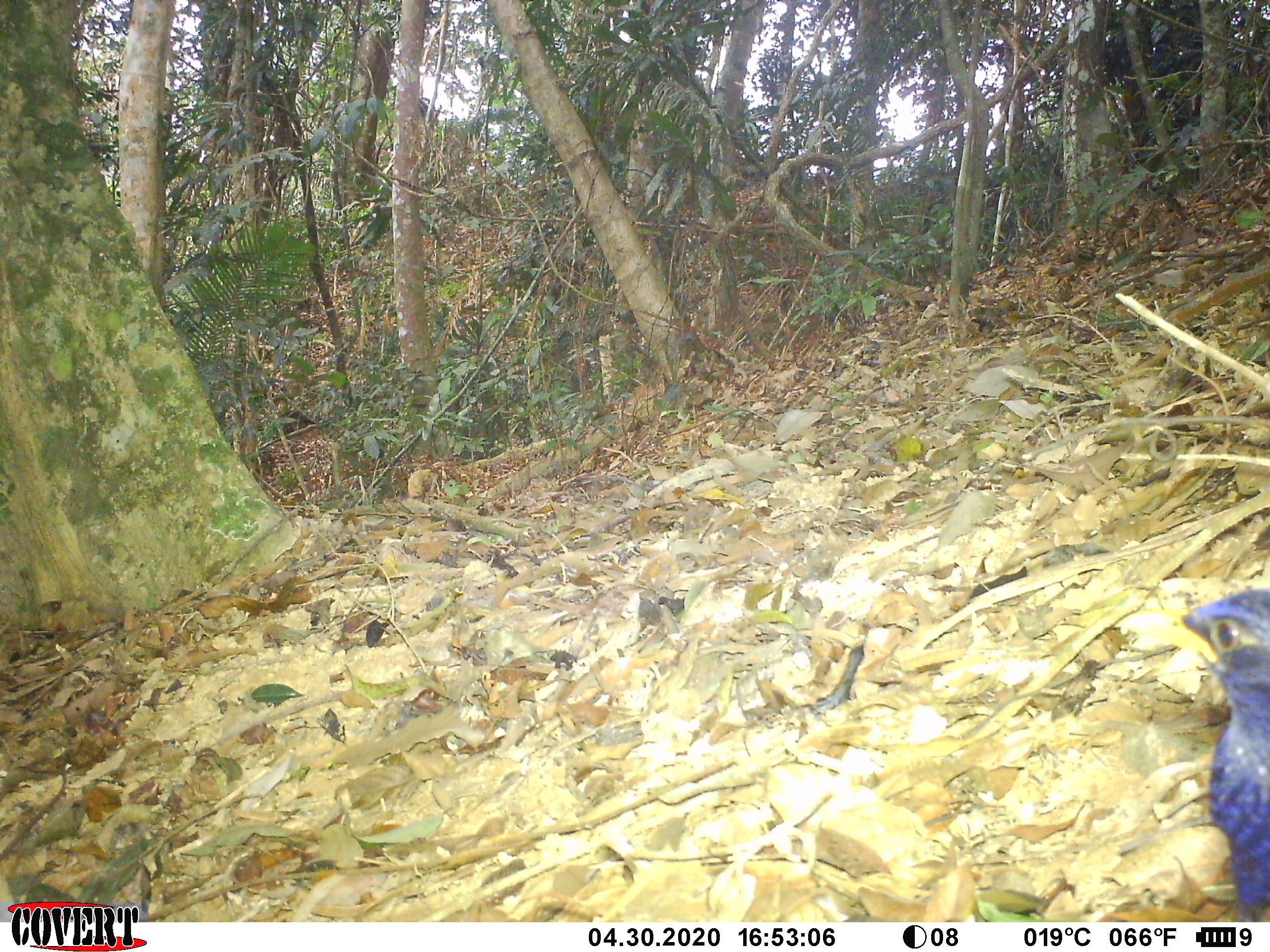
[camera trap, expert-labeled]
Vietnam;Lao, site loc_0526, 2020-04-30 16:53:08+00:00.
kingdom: Animalia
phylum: Chordata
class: Aves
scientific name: Aves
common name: bird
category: unidentified bird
Unidentified bird (bird) (Aves). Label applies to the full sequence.